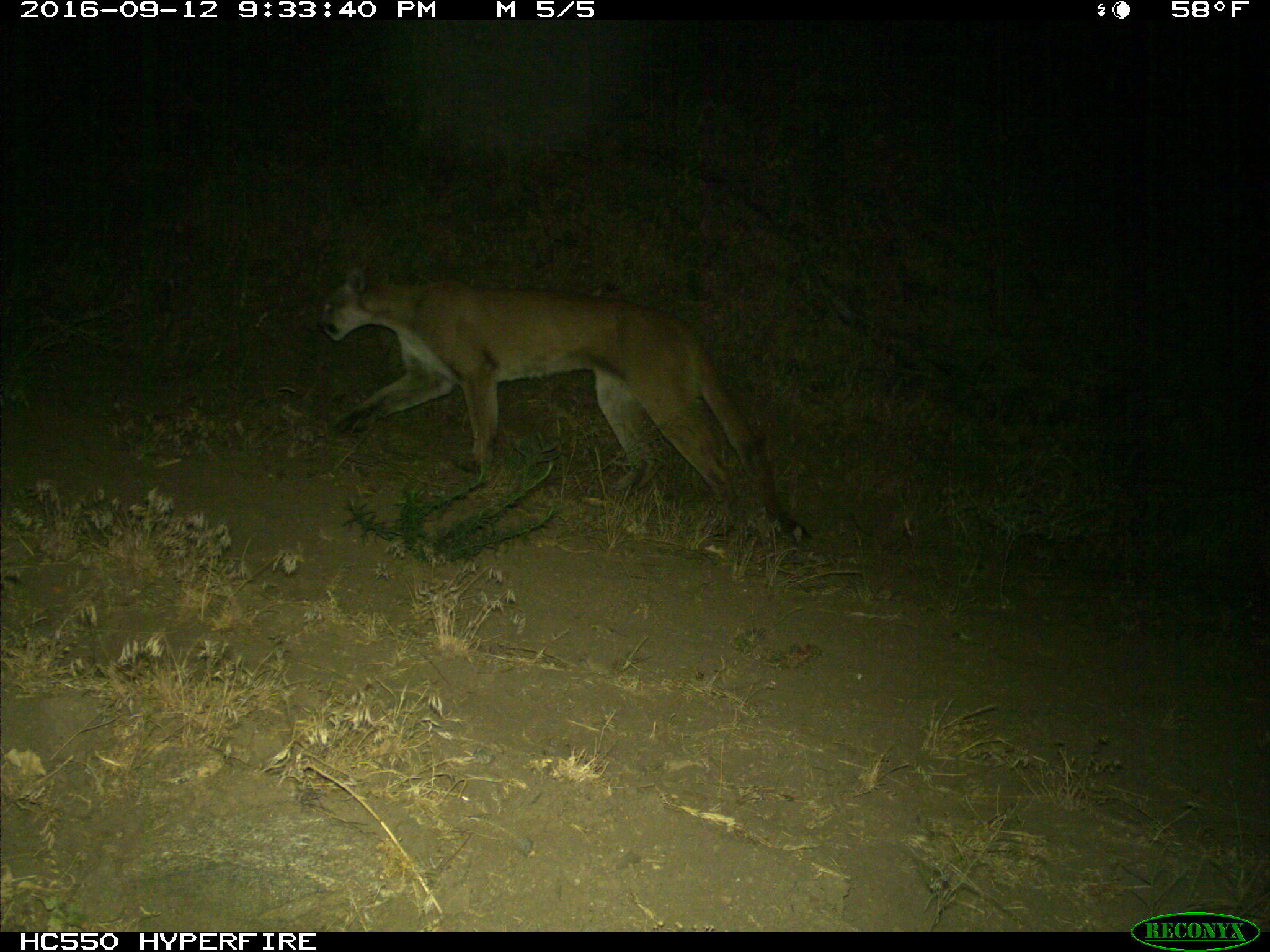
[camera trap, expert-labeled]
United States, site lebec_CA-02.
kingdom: Animalia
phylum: Chordata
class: Mammalia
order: Carnivora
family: Felidae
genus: Puma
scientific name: Puma concolor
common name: mountain lion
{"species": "Puma concolor (mountain lion)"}